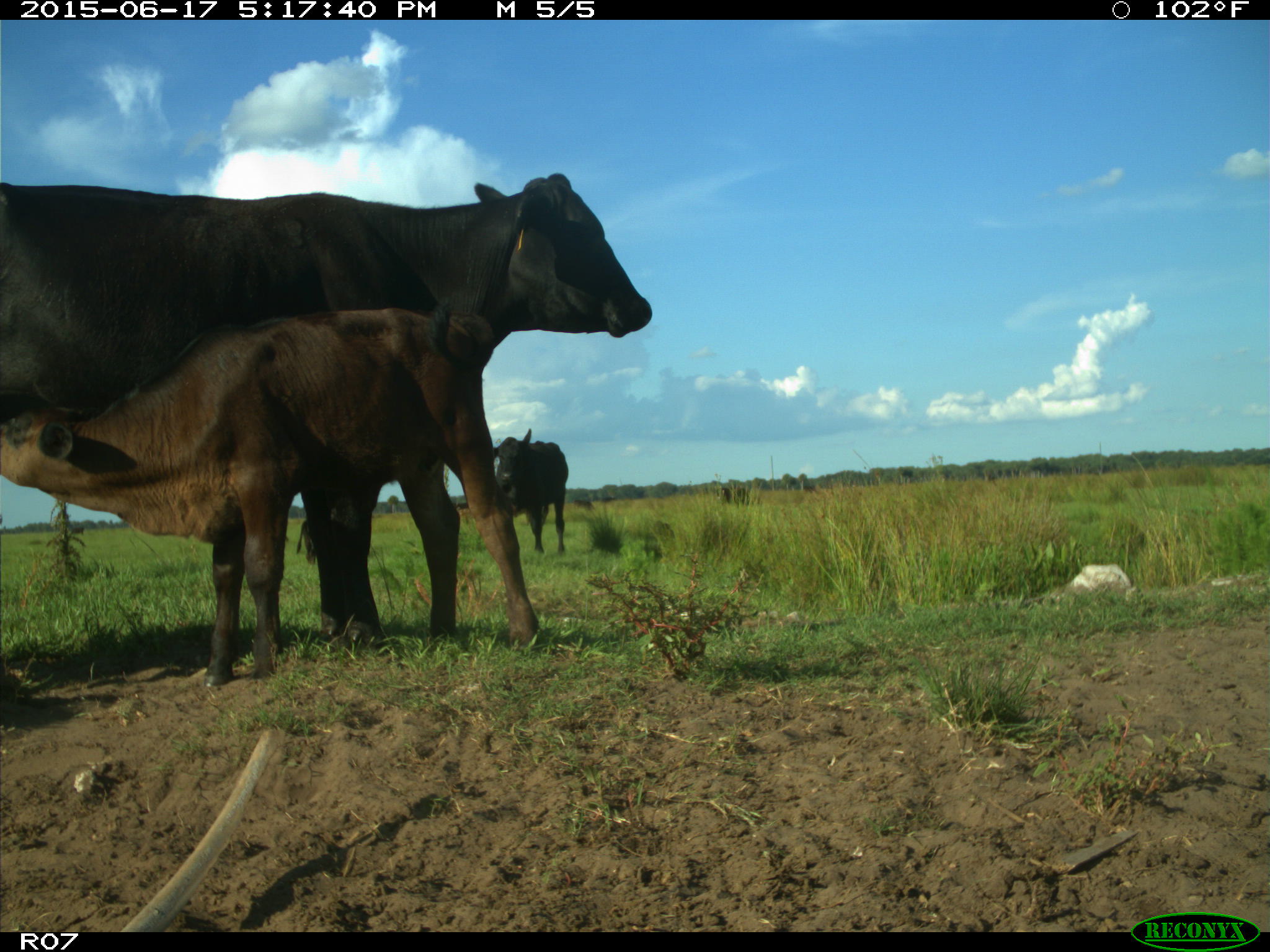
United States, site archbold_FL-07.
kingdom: Animalia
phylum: Chordata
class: Mammalia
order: Artiodactyla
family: Bovidae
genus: Bos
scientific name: Bos taurus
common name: domestic cow